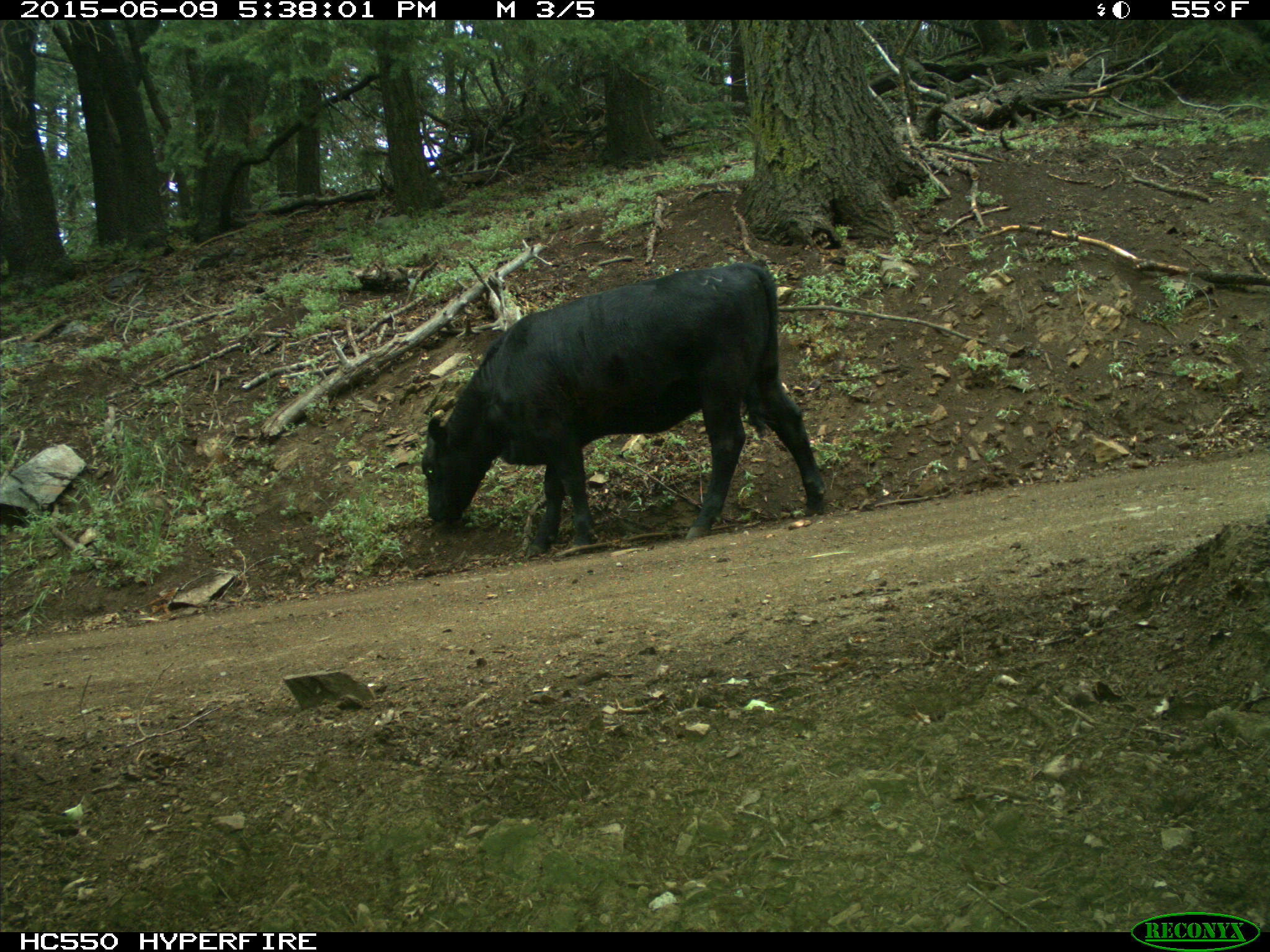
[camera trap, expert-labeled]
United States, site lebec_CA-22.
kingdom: Animalia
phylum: Chordata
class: Mammalia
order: Artiodactyla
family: Bovidae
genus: Bos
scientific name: Bos taurus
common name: domestic cow